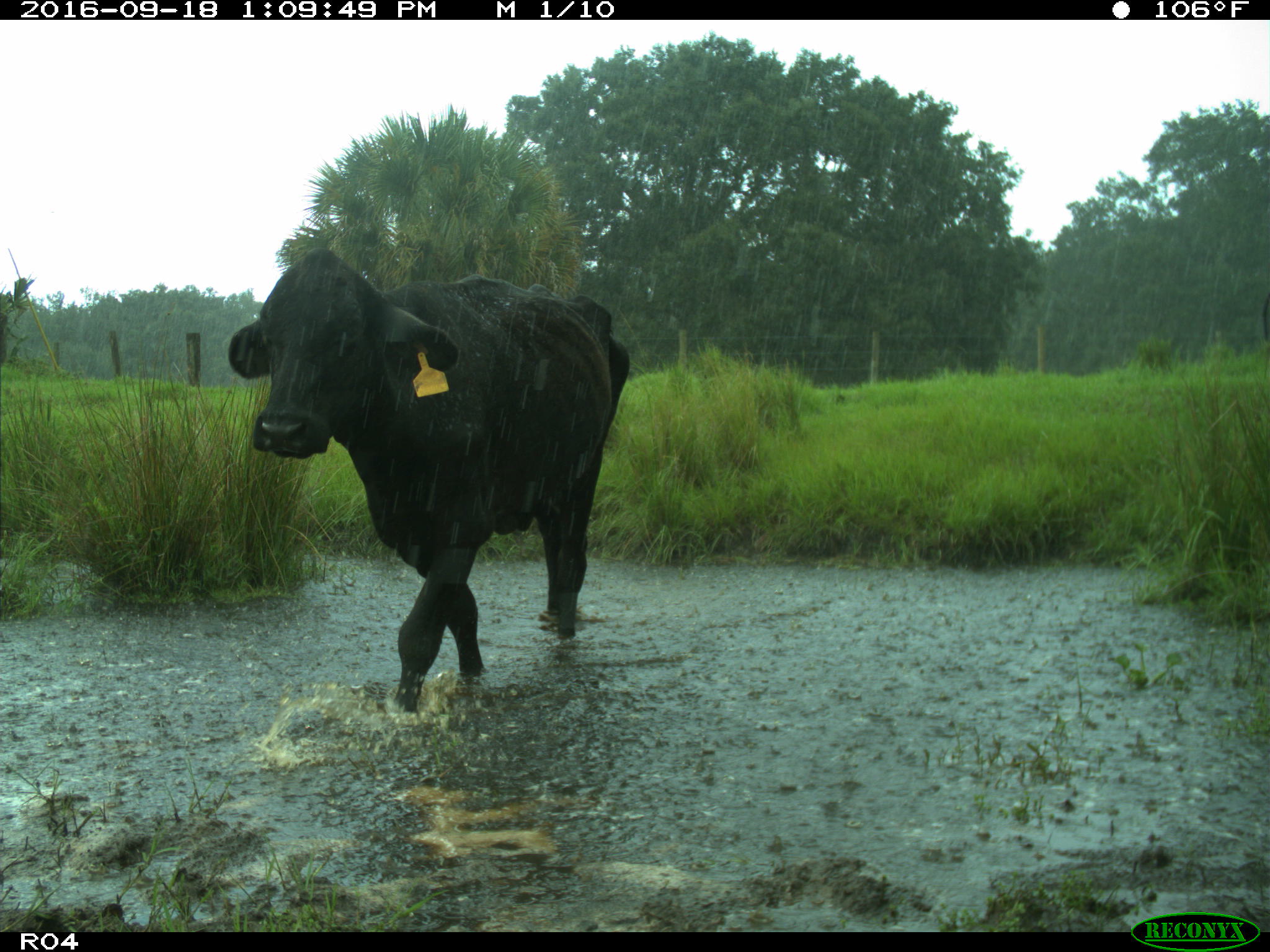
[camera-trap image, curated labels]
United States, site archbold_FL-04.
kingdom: Animalia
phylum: Chordata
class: Mammalia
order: Artiodactyla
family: Bovidae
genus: Bos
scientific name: Bos taurus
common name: domestic cow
Bos taurus (domestic cow).